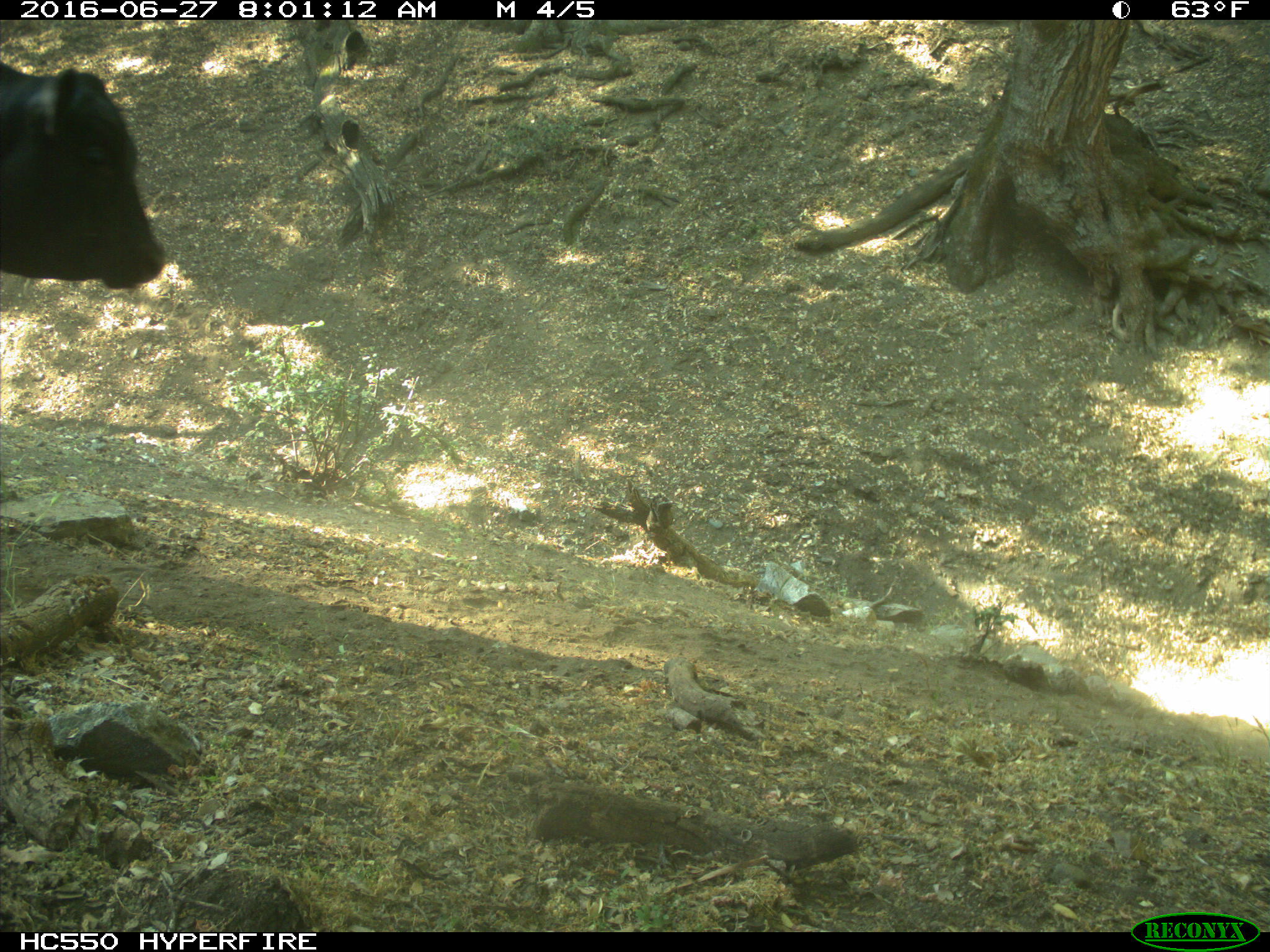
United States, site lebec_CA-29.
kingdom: Animalia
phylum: Chordata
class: Mammalia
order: Artiodactyla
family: Bovidae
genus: Bos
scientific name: Bos taurus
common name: domestic cow